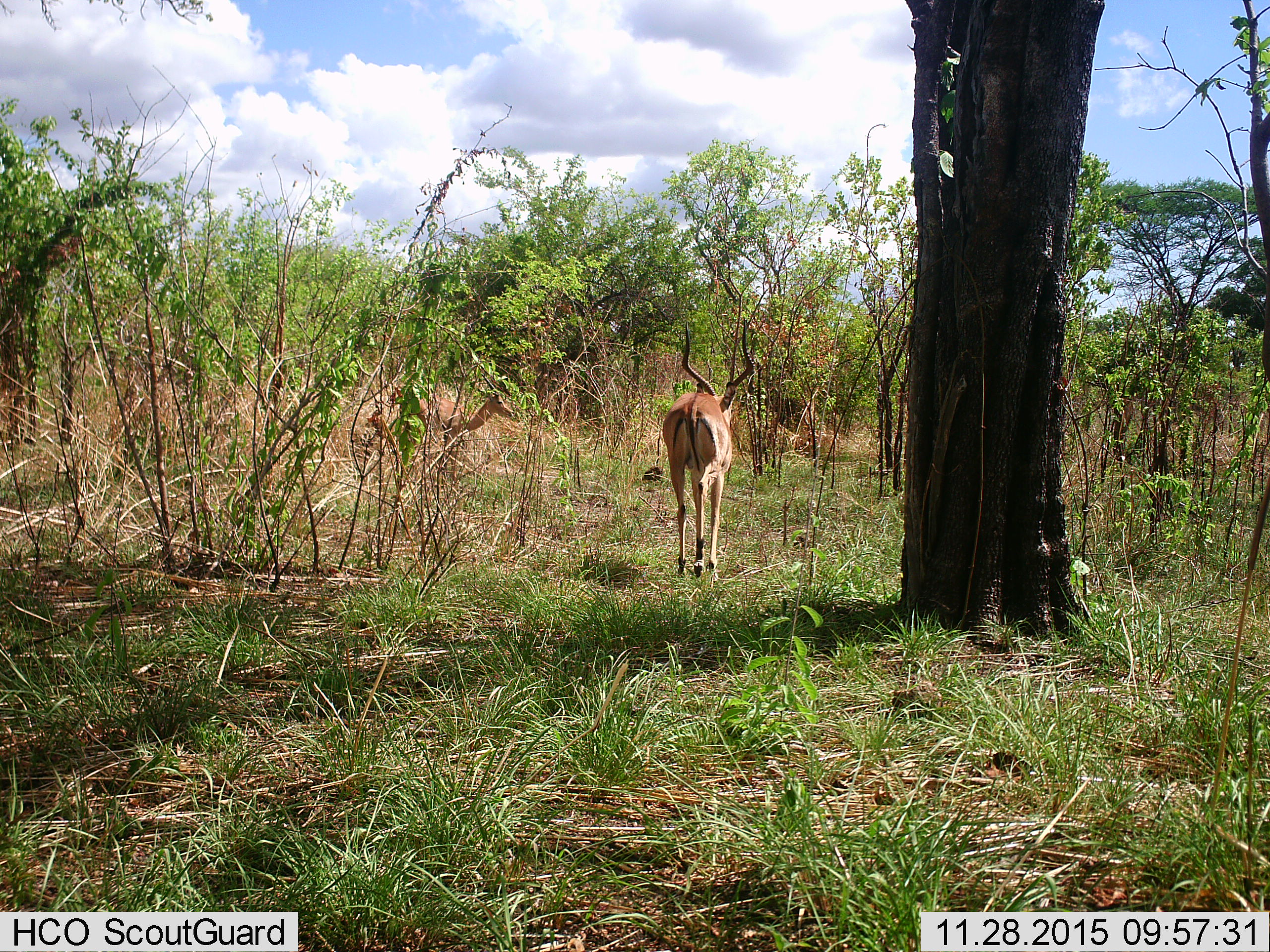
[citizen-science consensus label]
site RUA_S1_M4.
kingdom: Animalia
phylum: Chordata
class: Mammalia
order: Artiodactyla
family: Bovidae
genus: Aepyceros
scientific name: Aepyceros melampus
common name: impala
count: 2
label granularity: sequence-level